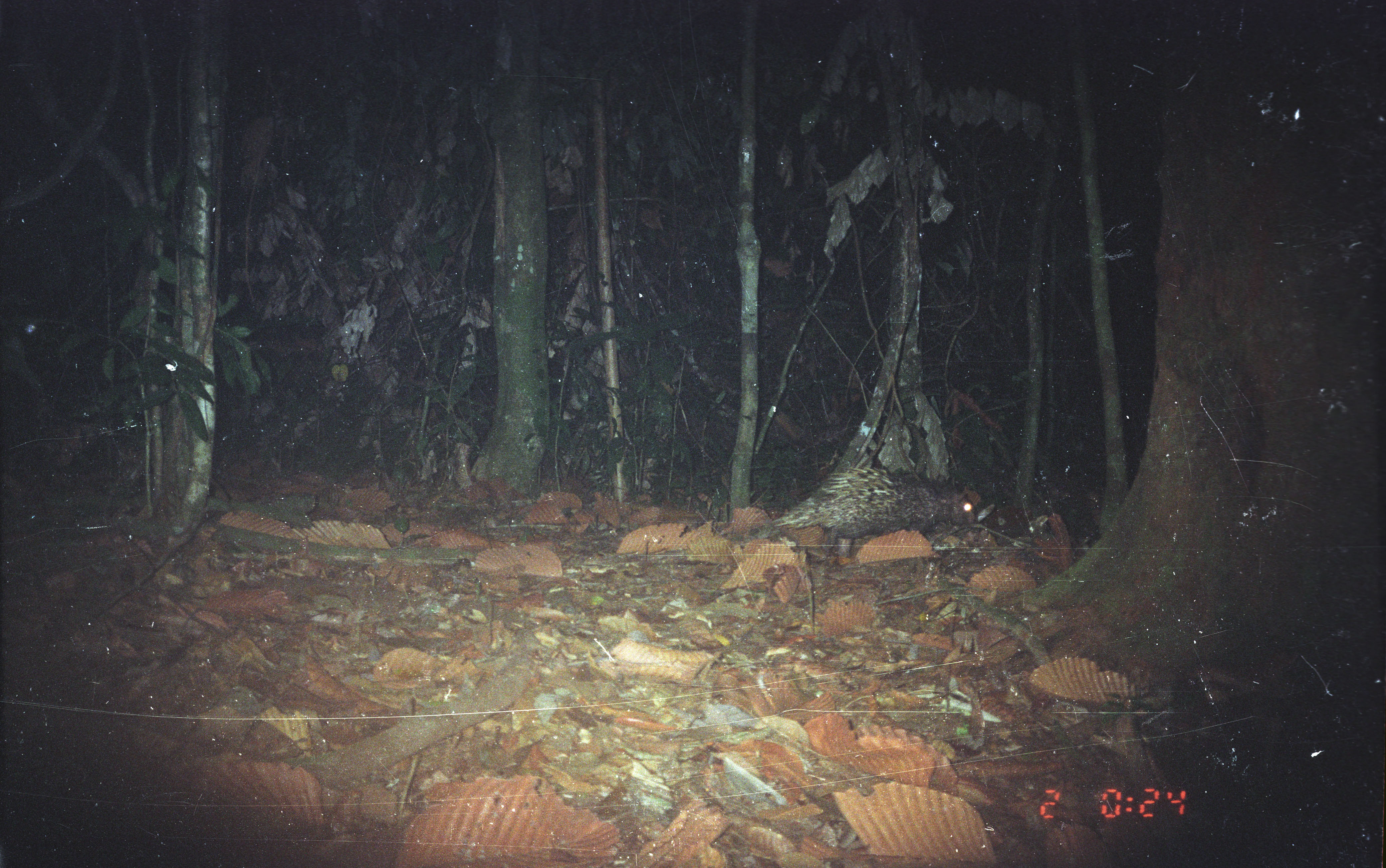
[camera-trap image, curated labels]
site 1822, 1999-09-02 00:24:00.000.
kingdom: Animalia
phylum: Chordata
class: Mammalia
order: Rodentia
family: Hystricidae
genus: Hystrix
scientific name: Hystrix brachyura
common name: east asian porcupine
Hystrix brachyura (east asian porcupine), count 1.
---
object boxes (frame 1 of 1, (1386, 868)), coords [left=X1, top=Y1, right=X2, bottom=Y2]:
hystrix brachyura: [left=772, top=467, right=981, bottom=556]